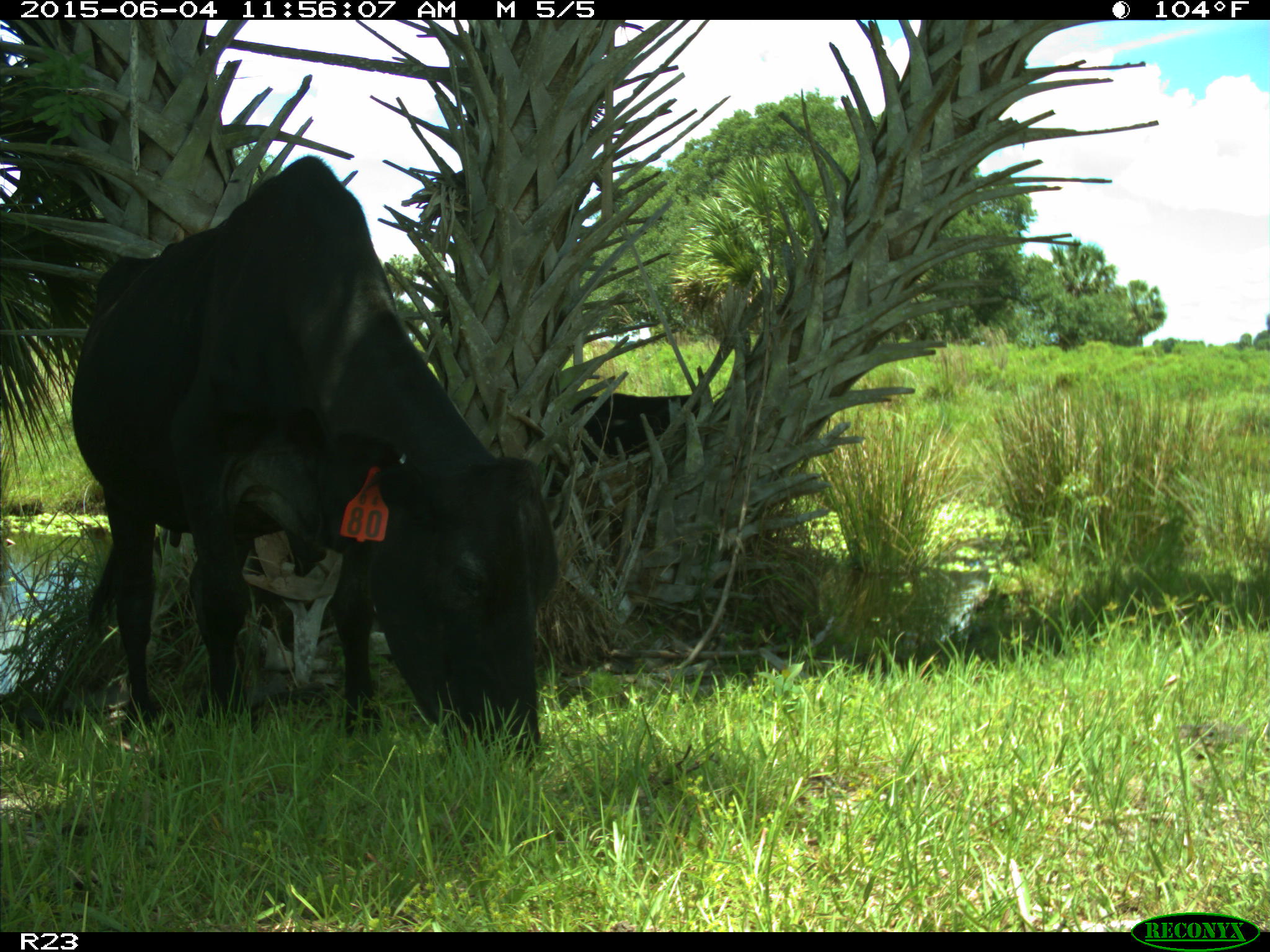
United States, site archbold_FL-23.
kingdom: Animalia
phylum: Chordata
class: Mammalia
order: Artiodactyla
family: Bovidae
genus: Bos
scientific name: Bos taurus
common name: domestic cow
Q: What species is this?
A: Bos taurus (domestic cow).